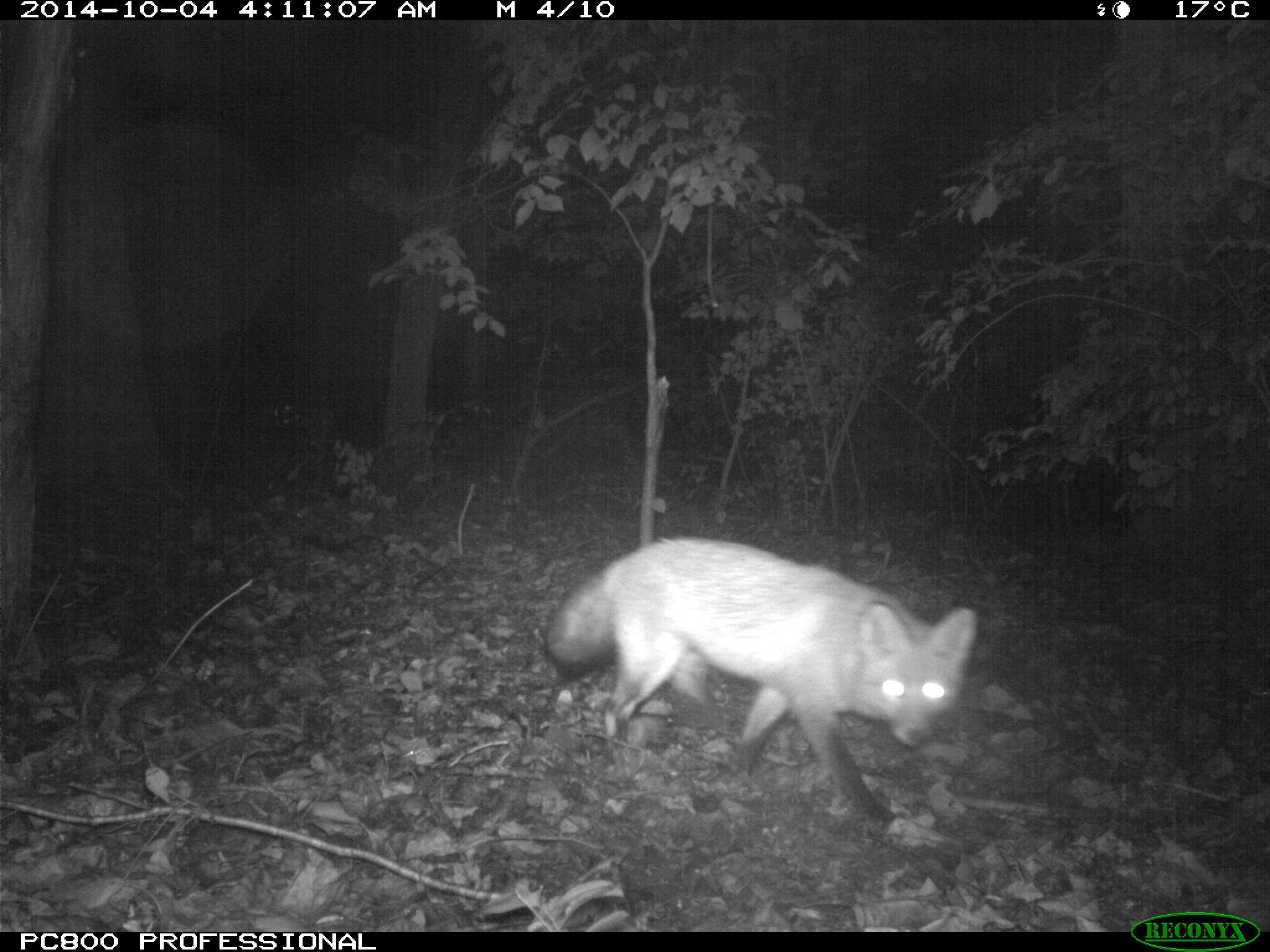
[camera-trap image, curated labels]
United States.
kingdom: Animalia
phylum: Chordata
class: Mammalia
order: Carnivora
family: Canidae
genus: Vulpes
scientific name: Vulpes vulpes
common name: red fox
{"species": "Red Fox (Vulpes vulpes)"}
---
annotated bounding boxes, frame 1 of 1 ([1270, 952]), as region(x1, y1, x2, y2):
Red Fox: region(529, 531, 981, 833)